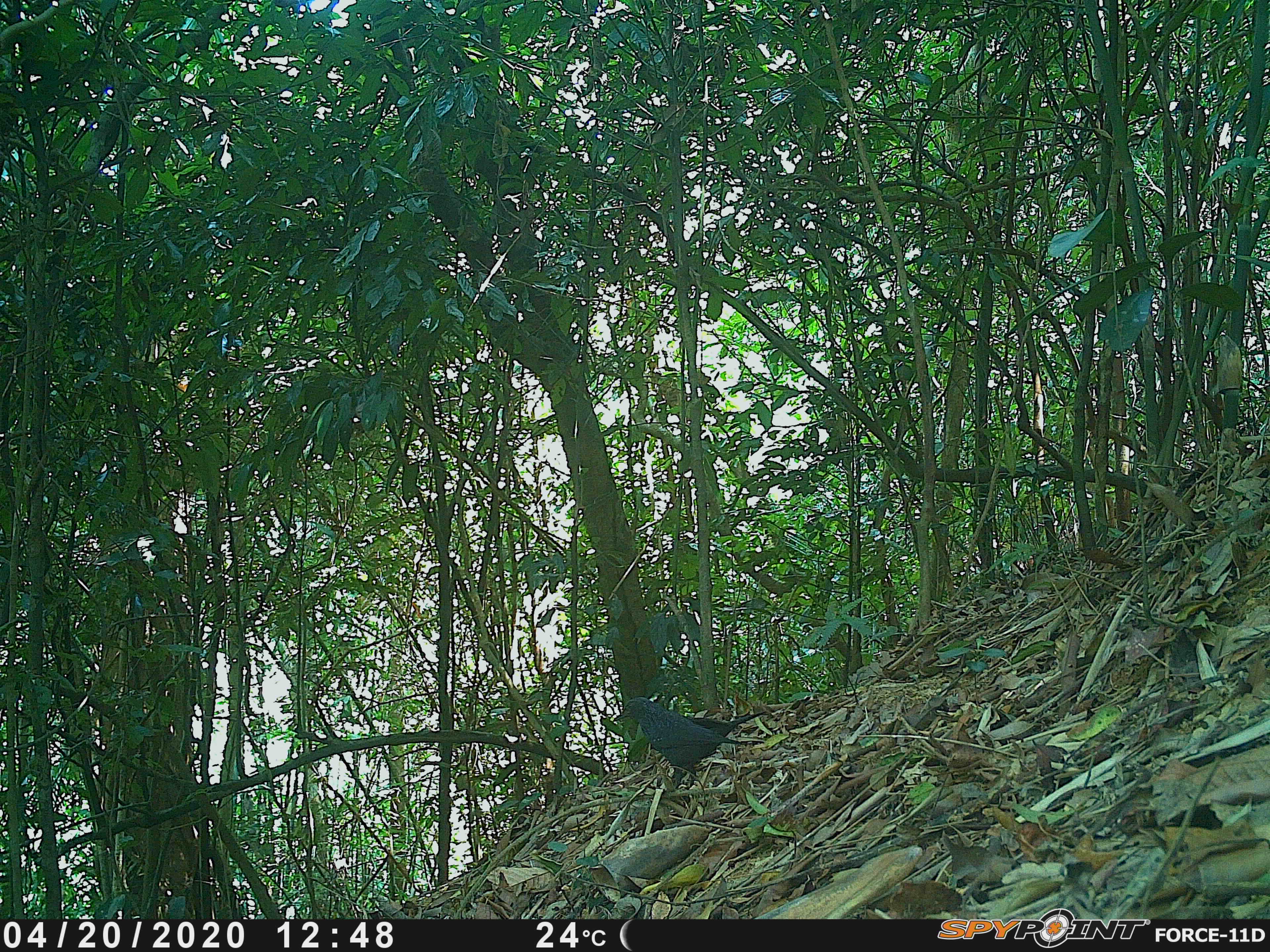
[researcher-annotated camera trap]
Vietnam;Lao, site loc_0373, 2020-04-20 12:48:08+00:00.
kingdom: Animalia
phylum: Chordata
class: Aves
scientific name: Aves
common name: bird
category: unidentified bird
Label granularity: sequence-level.